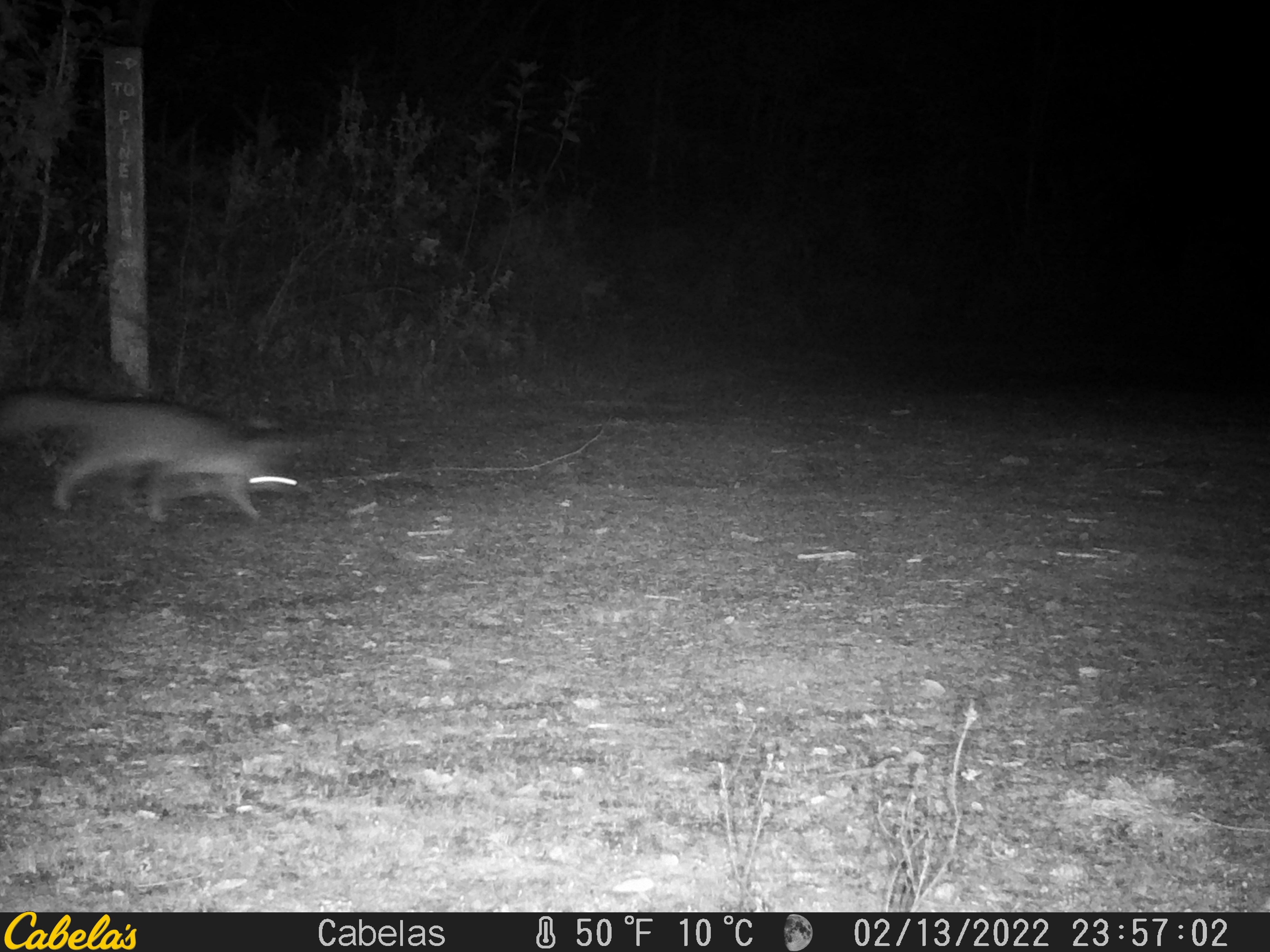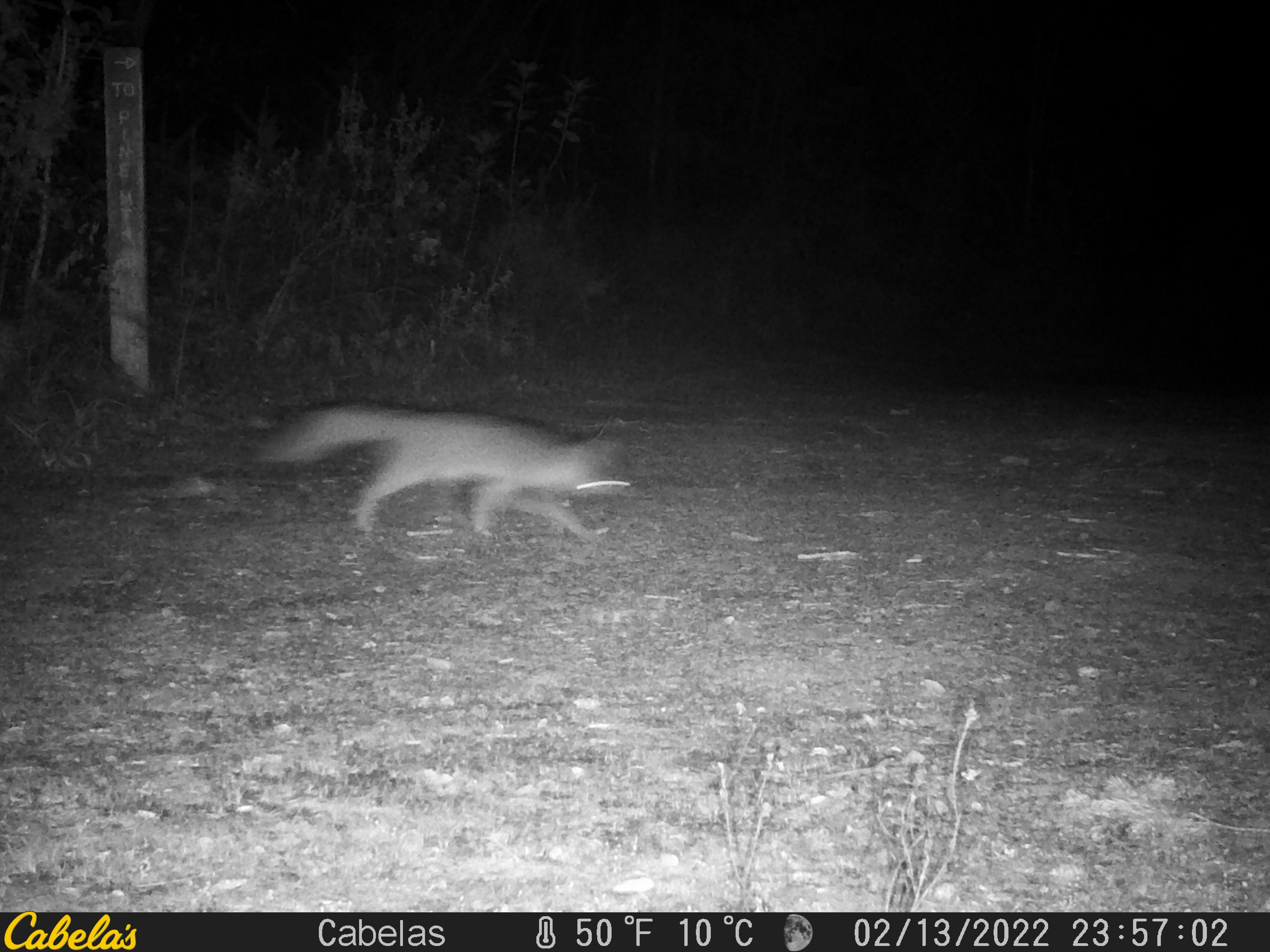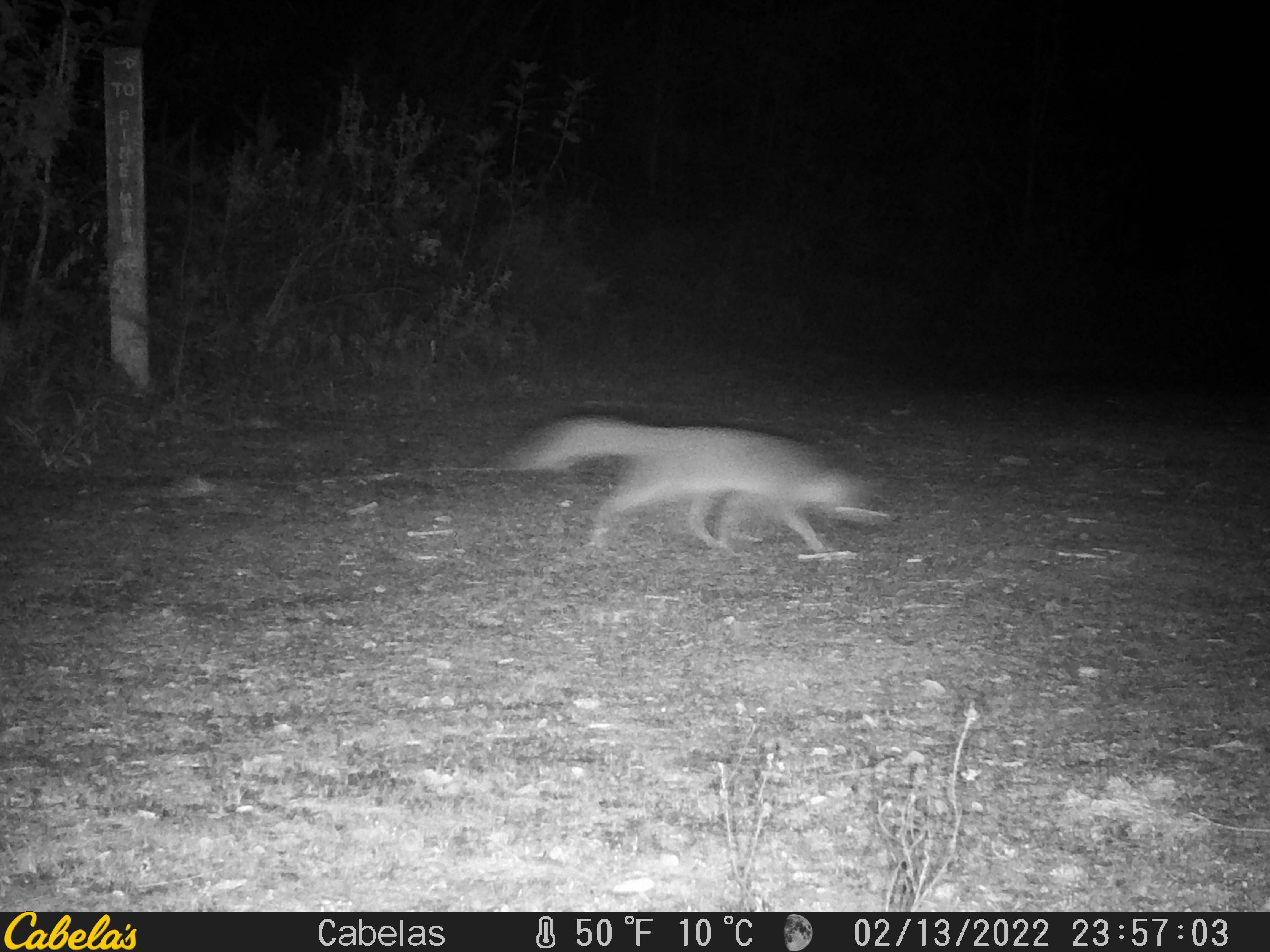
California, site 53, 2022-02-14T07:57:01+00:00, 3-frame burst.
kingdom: Animalia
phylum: Chordata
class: Mammalia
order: Carnivora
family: Canidae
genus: Urocyon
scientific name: Urocyon cinereoargenteus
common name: gray fox